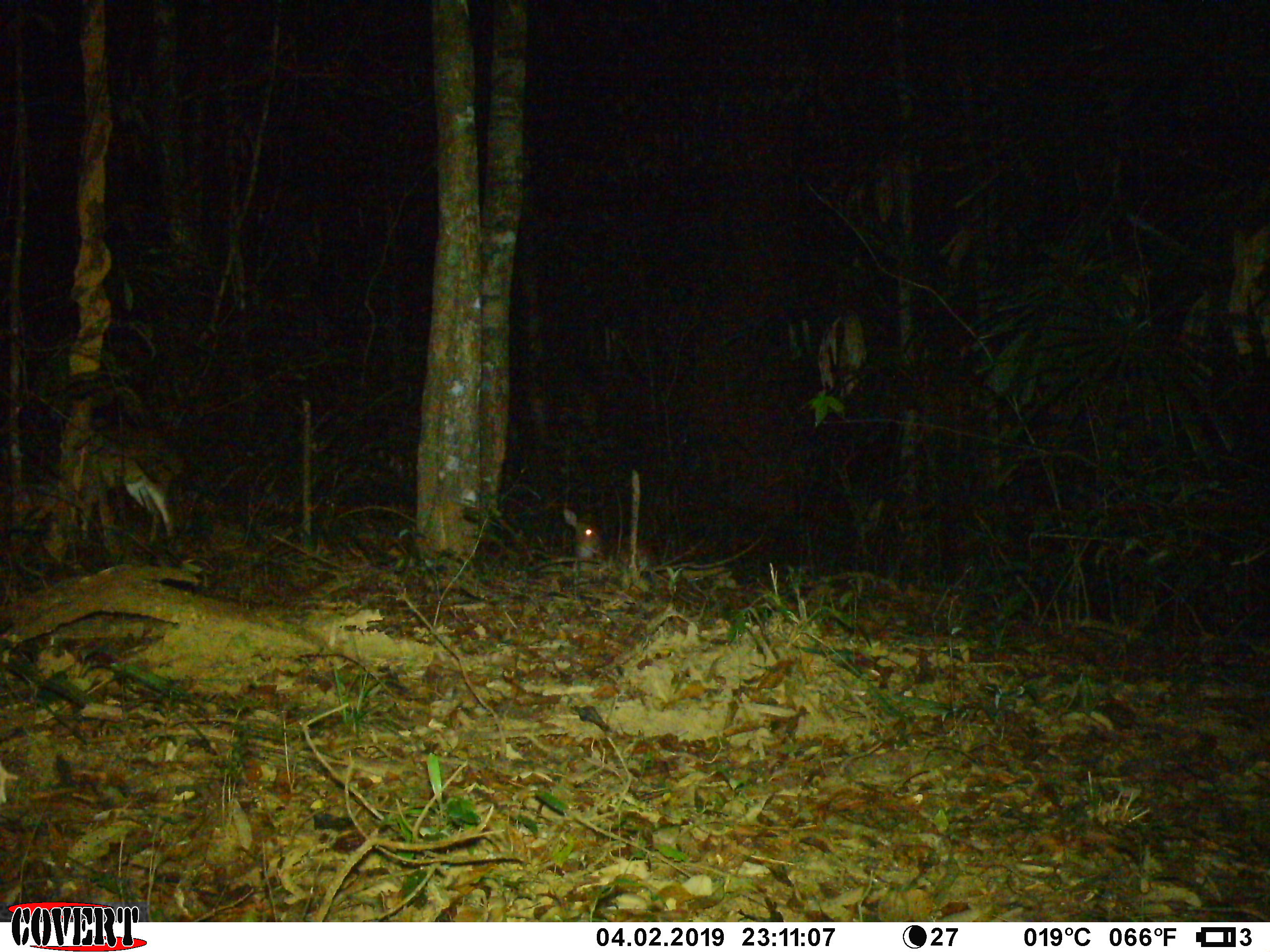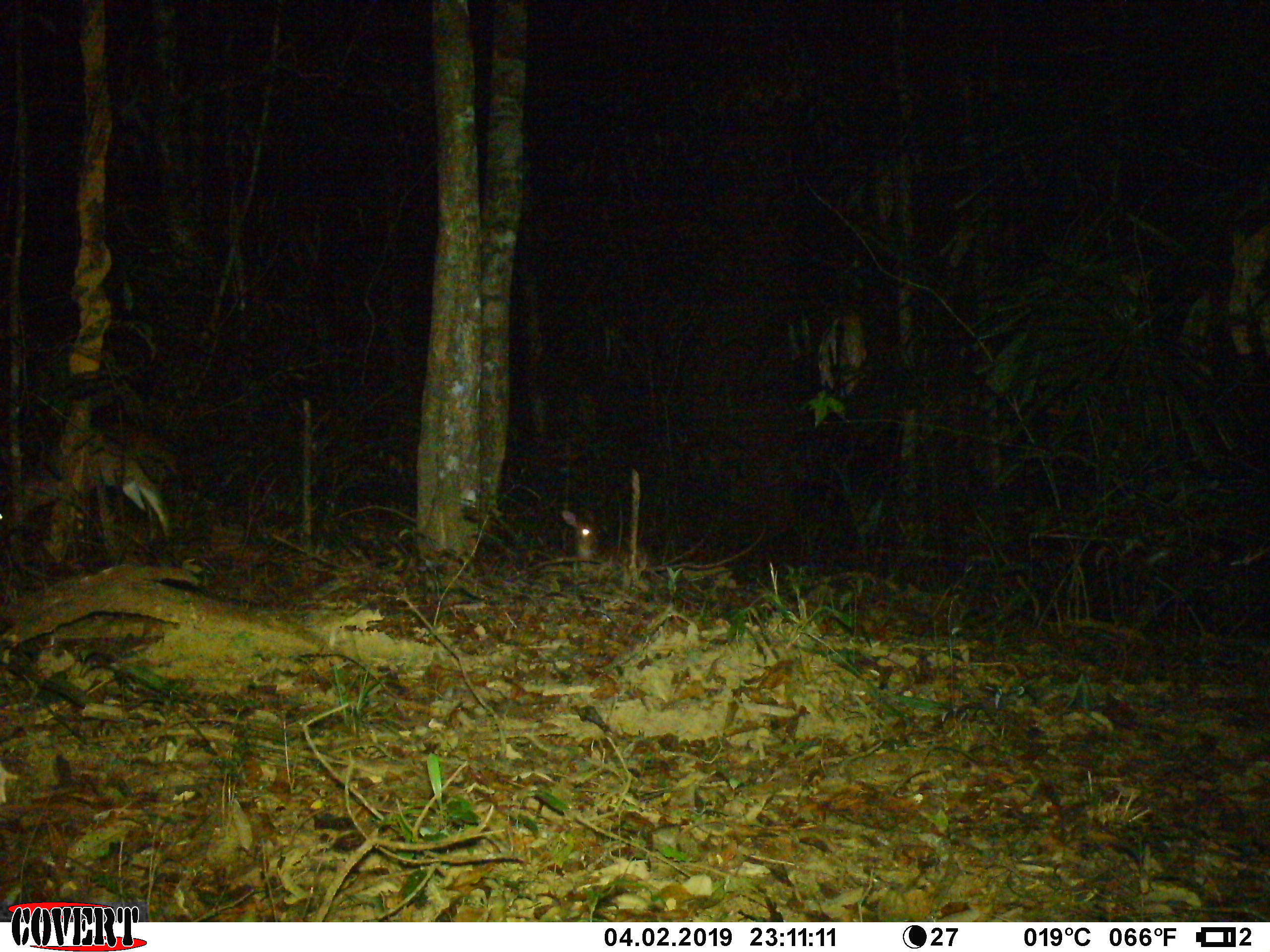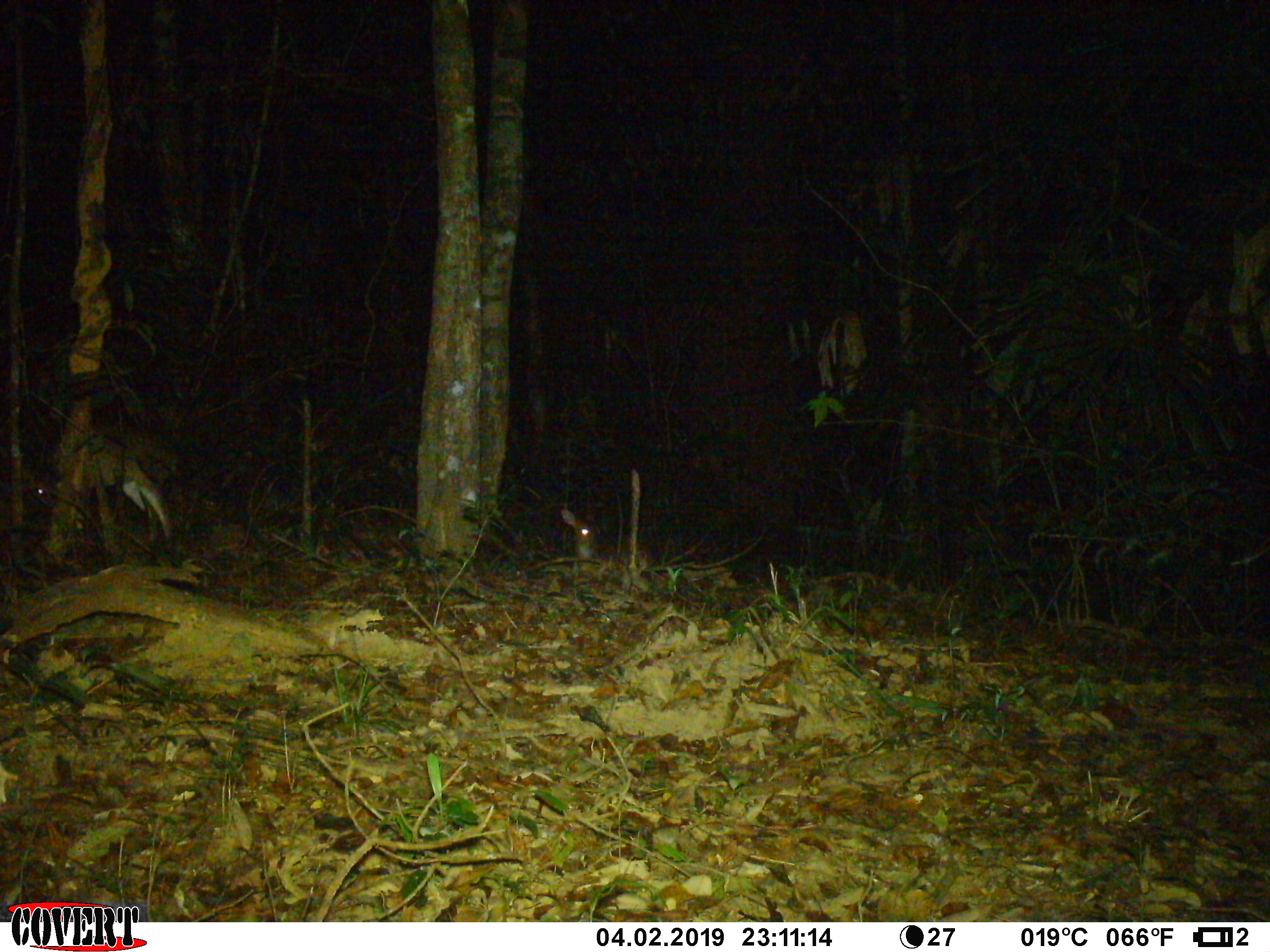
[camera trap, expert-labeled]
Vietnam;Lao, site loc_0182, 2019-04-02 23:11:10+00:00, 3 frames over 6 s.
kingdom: Animalia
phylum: Chordata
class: Mammalia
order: Artiodactyla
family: Cervidae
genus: Muntiacus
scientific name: Muntiacus vuquangensis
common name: large-antlered muntjac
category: large antlered muntjac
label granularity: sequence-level